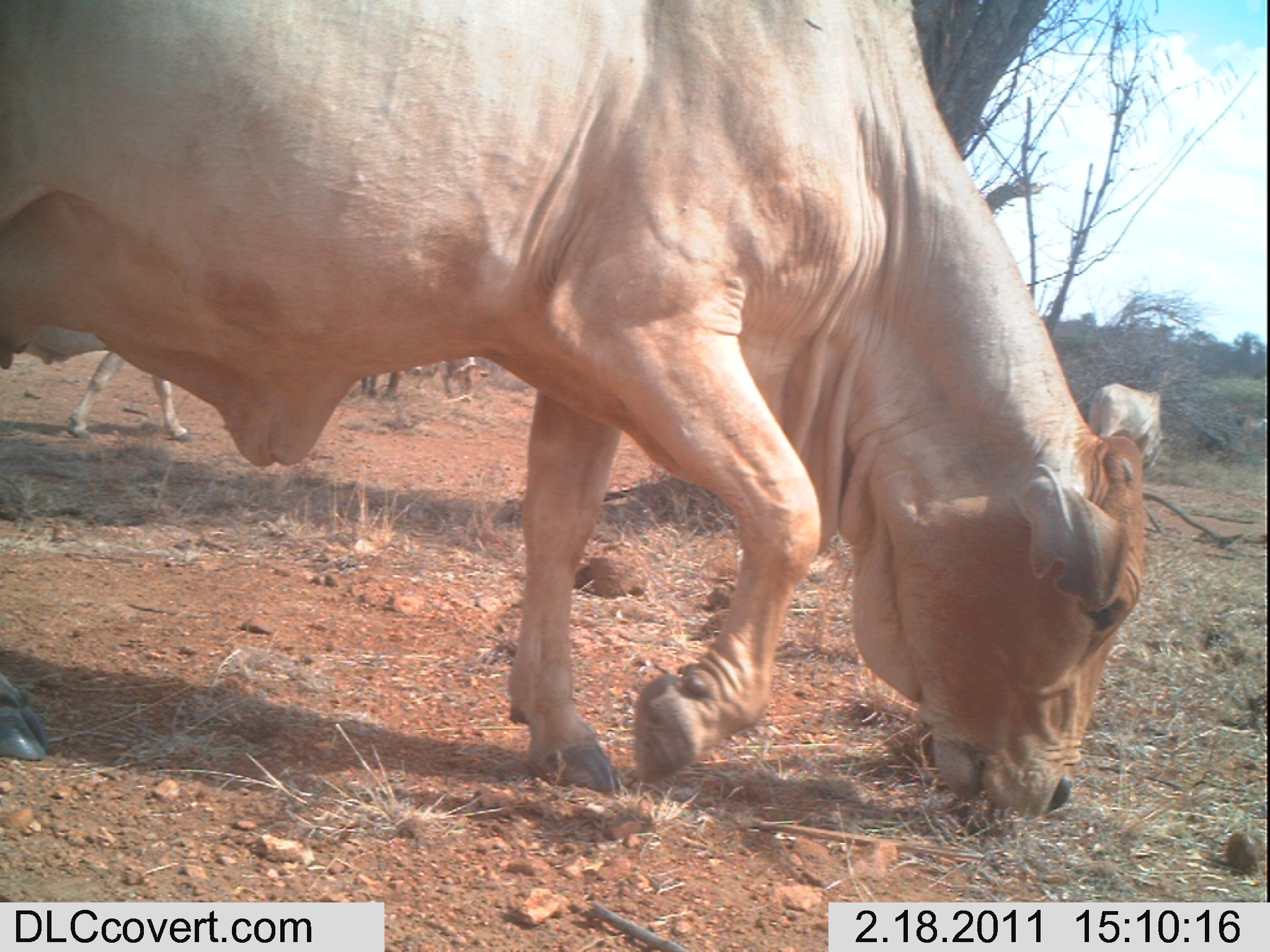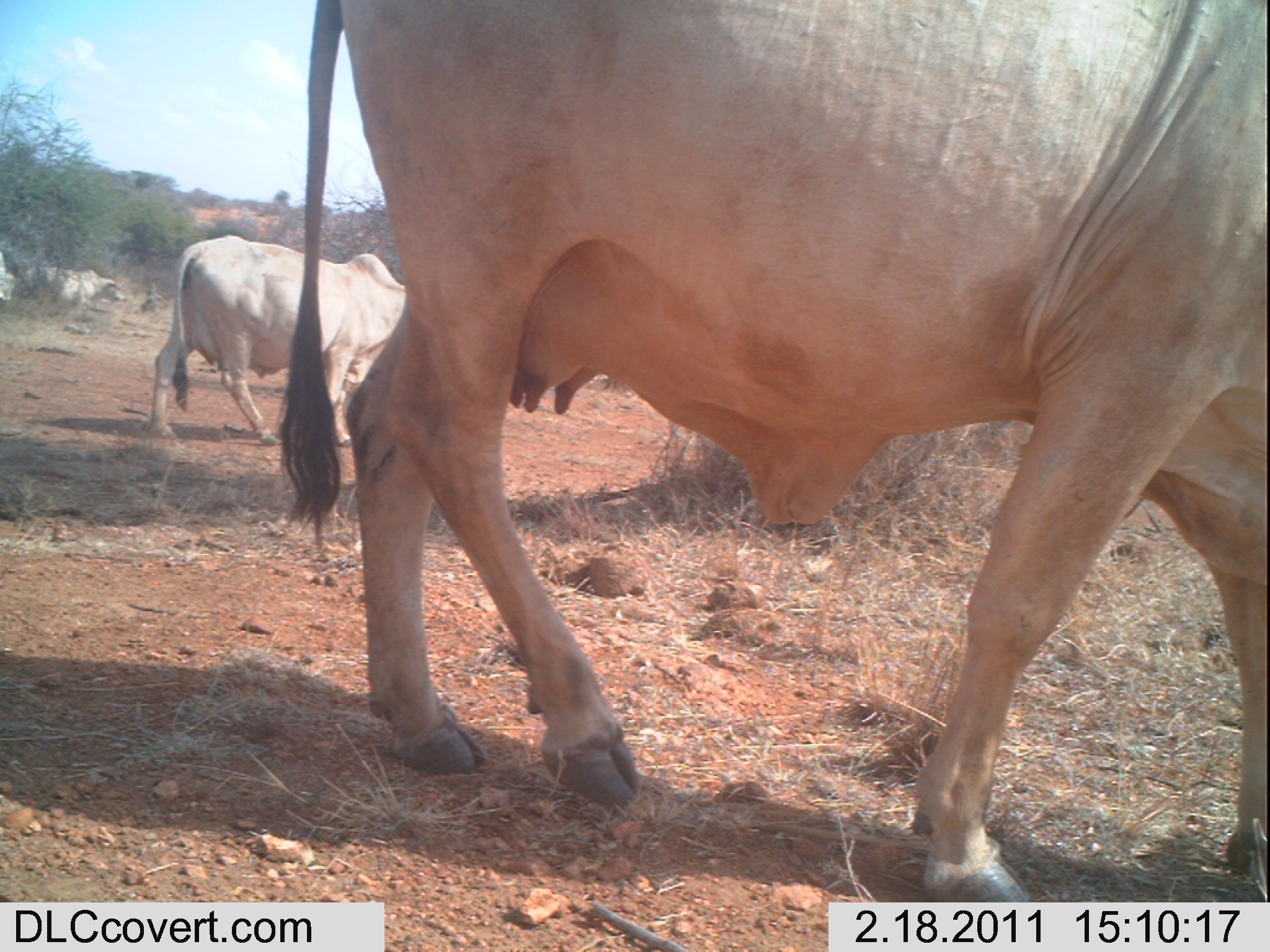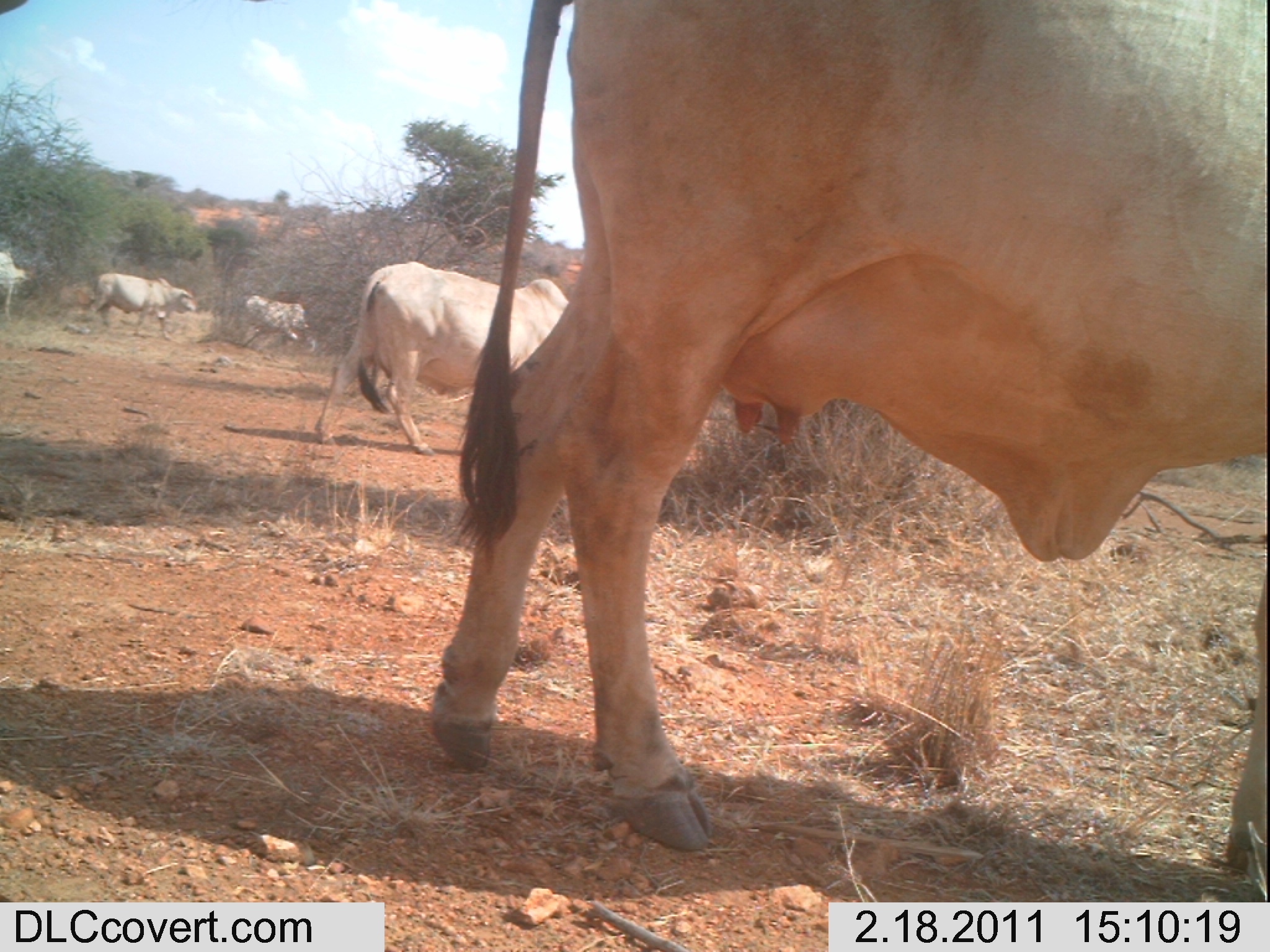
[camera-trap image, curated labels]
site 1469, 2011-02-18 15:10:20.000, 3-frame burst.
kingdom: Animalia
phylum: Chordata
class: Mammalia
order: Artiodactyla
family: Bovidae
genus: Bos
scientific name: Bos taurus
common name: domestic cattle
Bos taurus (domestic cattle), count 4.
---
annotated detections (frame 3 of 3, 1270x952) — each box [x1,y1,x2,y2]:
bos taurus: [425,0,1267,874]; [313,260,569,456]; [82,272,197,340]; [237,295,309,347]; [0,251,29,317]